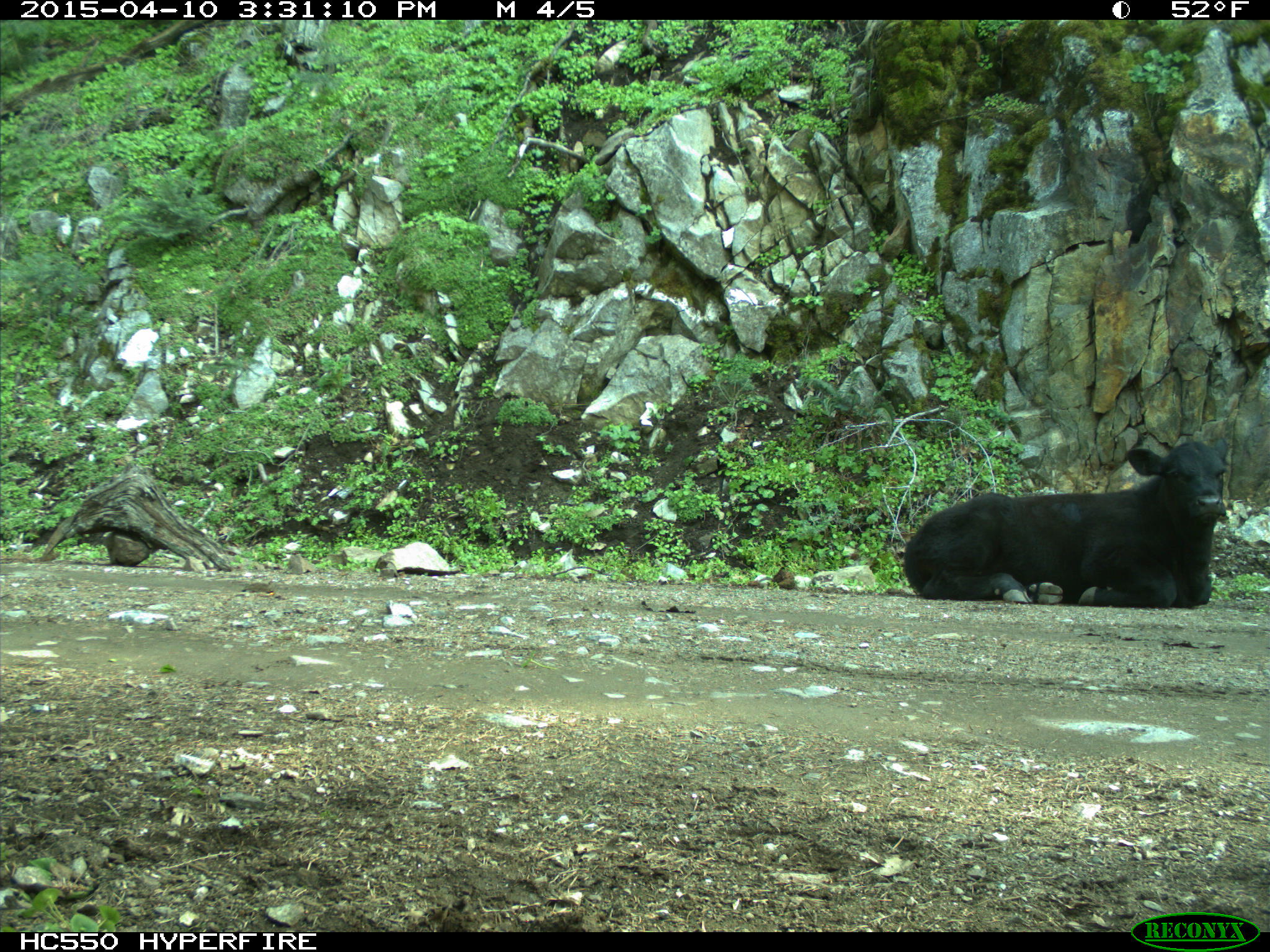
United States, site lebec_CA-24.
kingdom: Animalia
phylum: Chordata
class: Mammalia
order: Artiodactyla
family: Bovidae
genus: Bos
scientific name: Bos taurus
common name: domestic cow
Bos taurus (domestic cow).